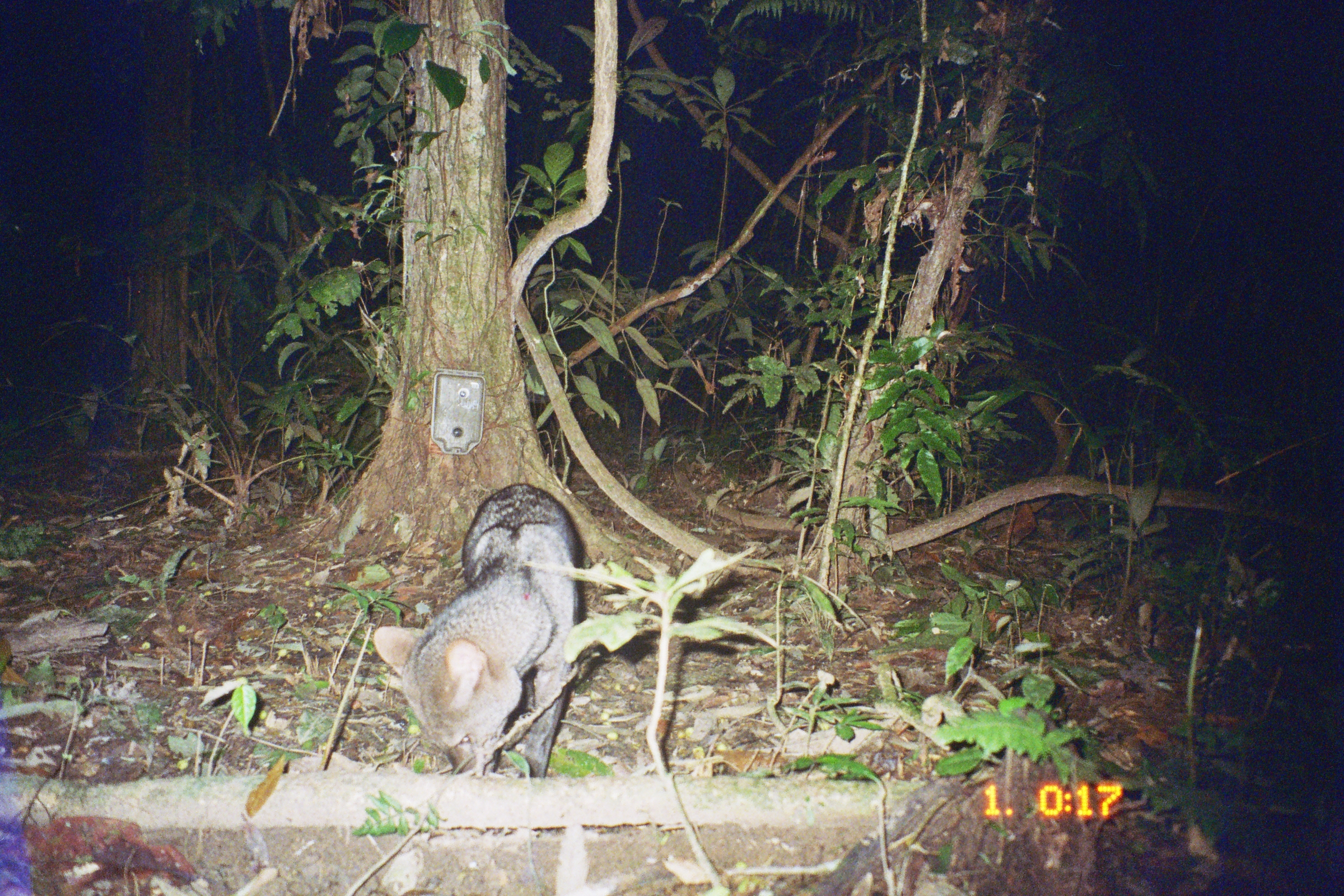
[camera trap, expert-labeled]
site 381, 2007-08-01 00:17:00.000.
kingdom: Animalia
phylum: Chordata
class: Mammalia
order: Carnivora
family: Canidae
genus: Atelocynus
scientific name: Atelocynus microtis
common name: short-eared dog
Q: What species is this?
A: Atelocynus microtis (short-eared dog).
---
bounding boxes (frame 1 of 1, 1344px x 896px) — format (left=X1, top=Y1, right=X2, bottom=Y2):
atelocynus microtis: (left=370, top=481, right=591, bottom=778)